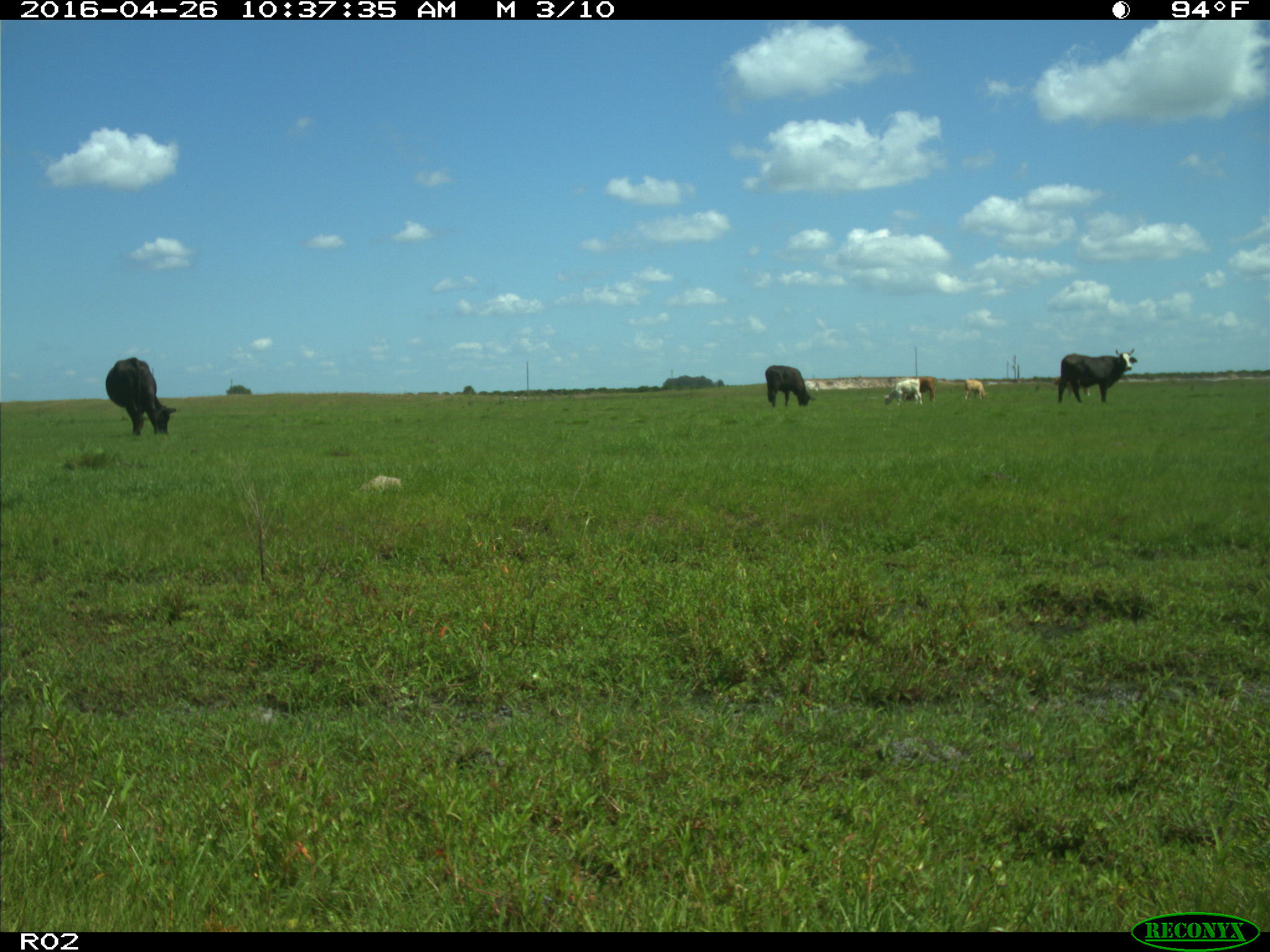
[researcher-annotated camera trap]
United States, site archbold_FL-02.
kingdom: Animalia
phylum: Chordata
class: Mammalia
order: Artiodactyla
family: Bovidae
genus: Bos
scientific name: Bos taurus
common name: domestic cow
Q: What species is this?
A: Bos taurus (domestic cow).